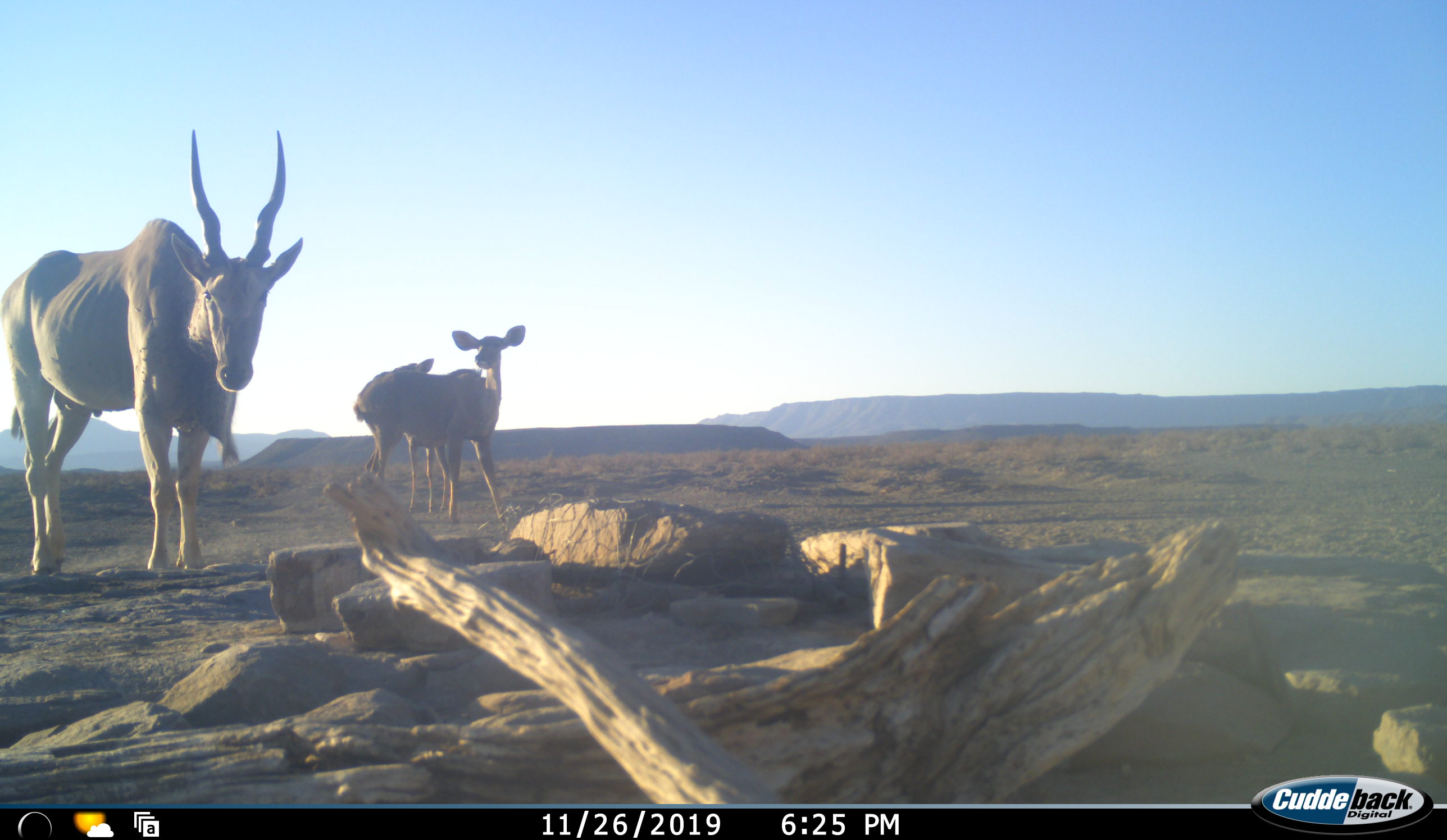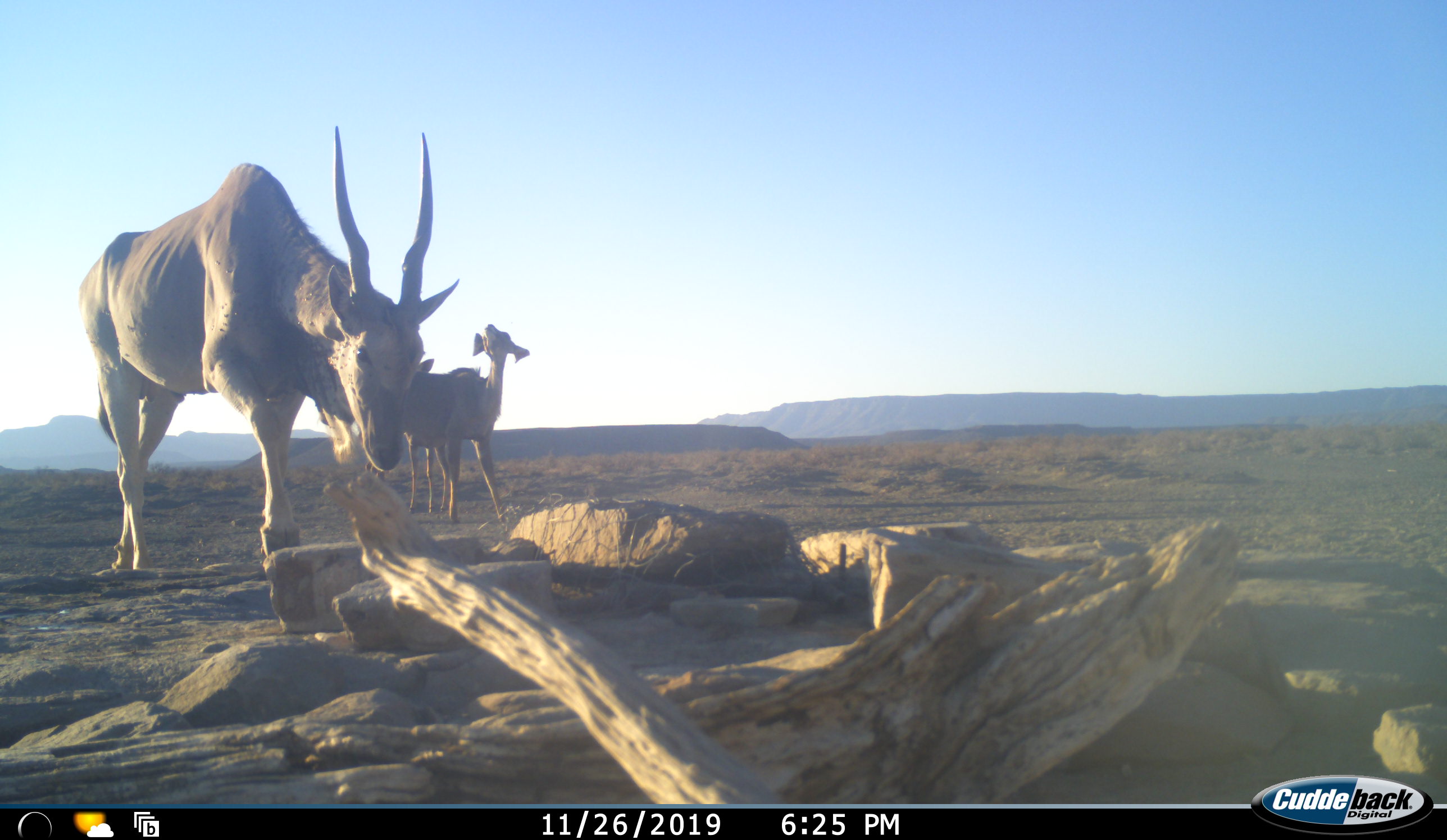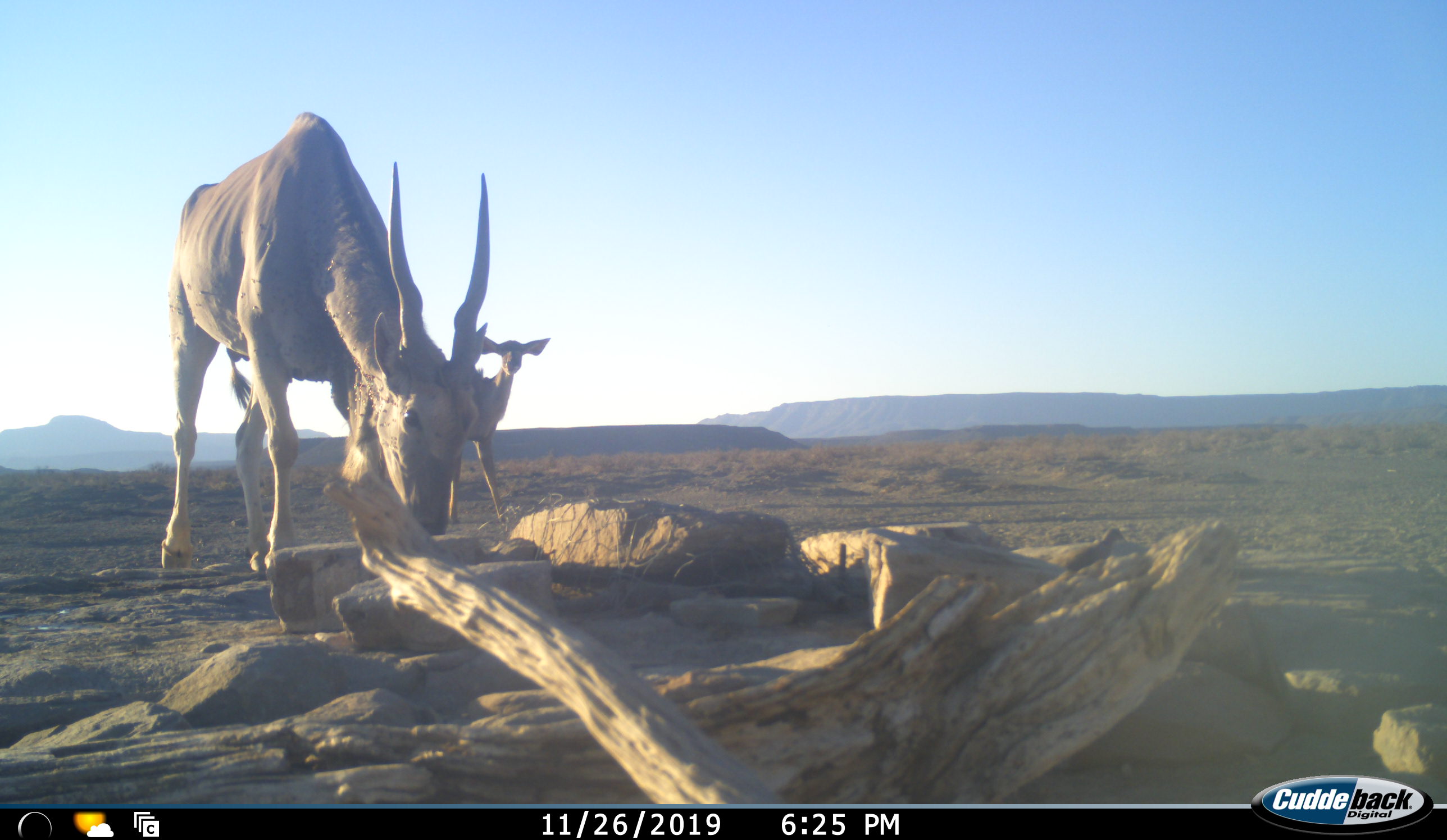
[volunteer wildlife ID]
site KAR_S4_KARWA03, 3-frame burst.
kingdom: Animalia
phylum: Chordata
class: Mammalia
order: Artiodactyla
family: Bovidae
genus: Tragelaphus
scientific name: Tragelaphus oryx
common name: eland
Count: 1.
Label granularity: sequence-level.